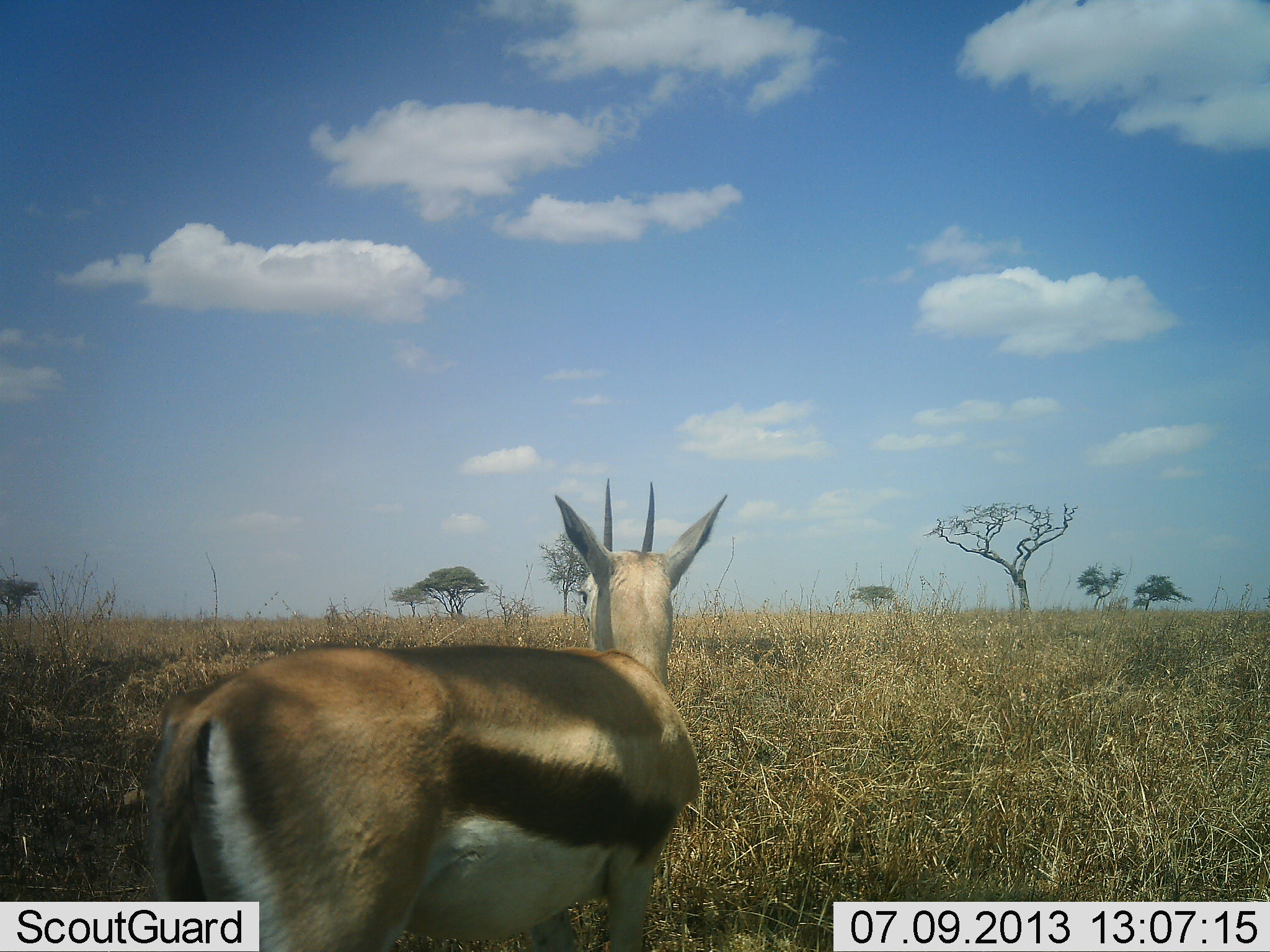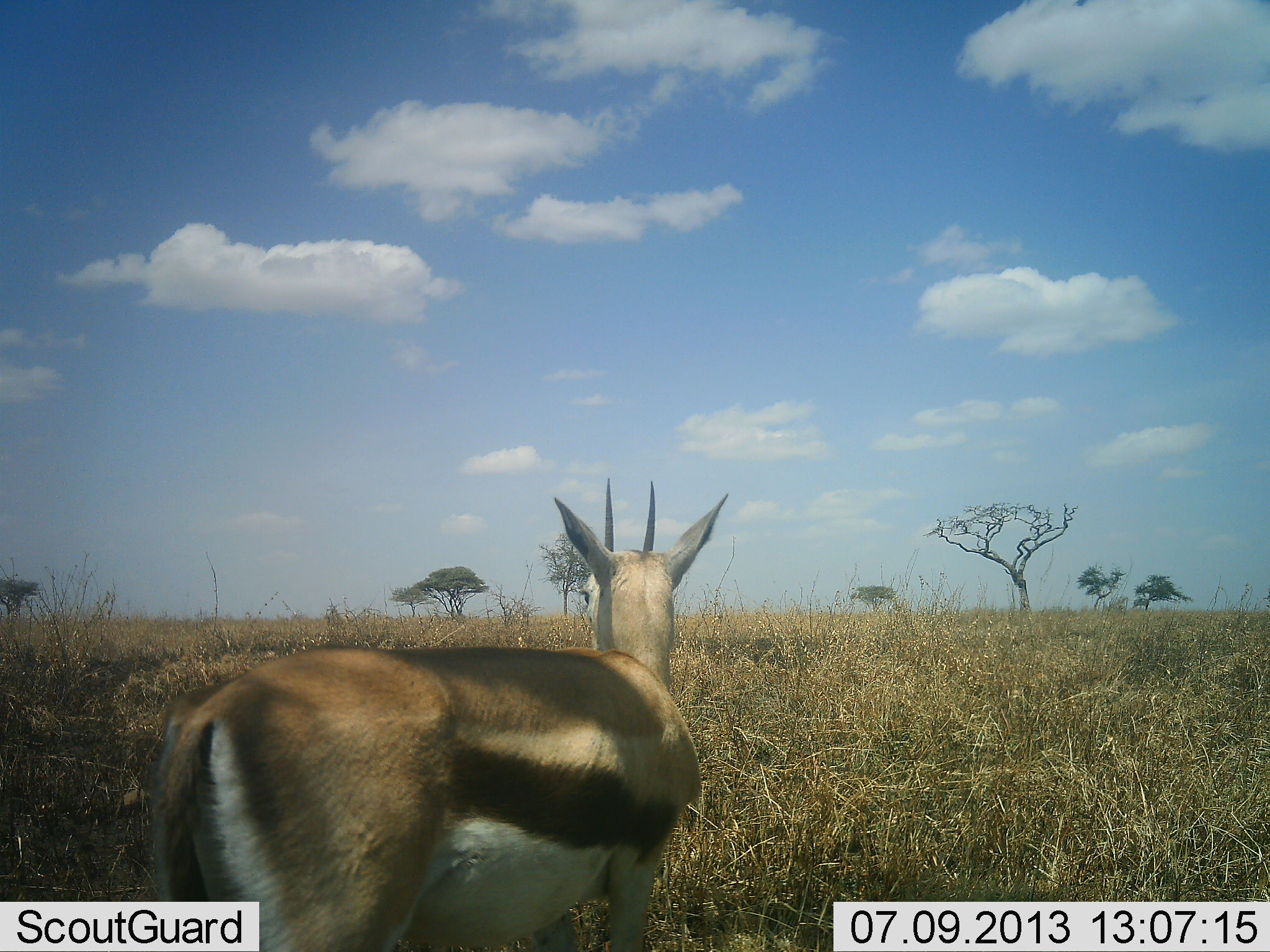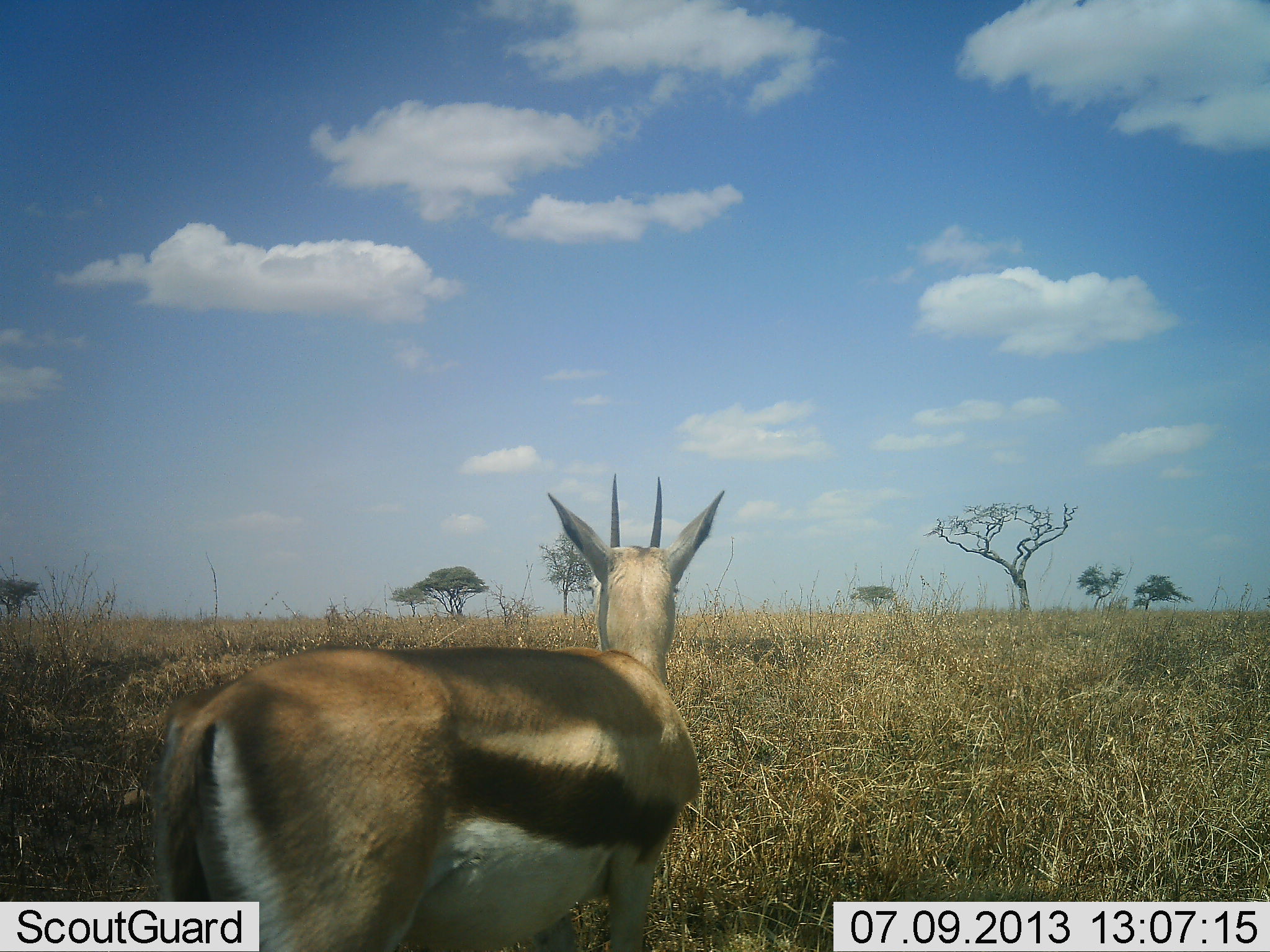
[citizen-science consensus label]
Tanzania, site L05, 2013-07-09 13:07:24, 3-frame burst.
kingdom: Animalia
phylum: Chordata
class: Mammalia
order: Artiodactyla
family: Bovidae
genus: Eudorcas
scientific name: Eudorcas thomsonii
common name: thomson's gazelle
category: gazellethomsons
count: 1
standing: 100%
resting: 0%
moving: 0%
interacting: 0%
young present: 0%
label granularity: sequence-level